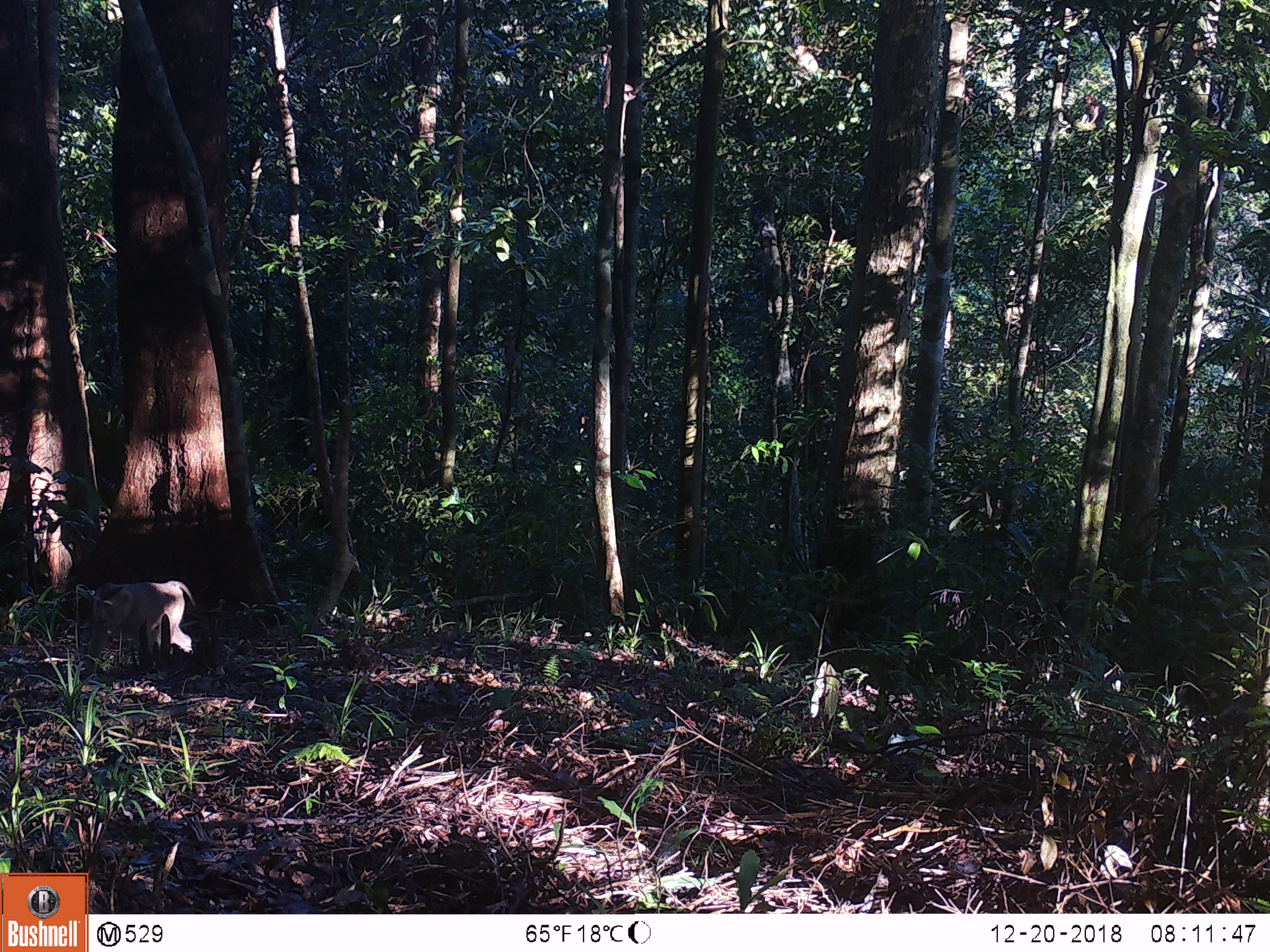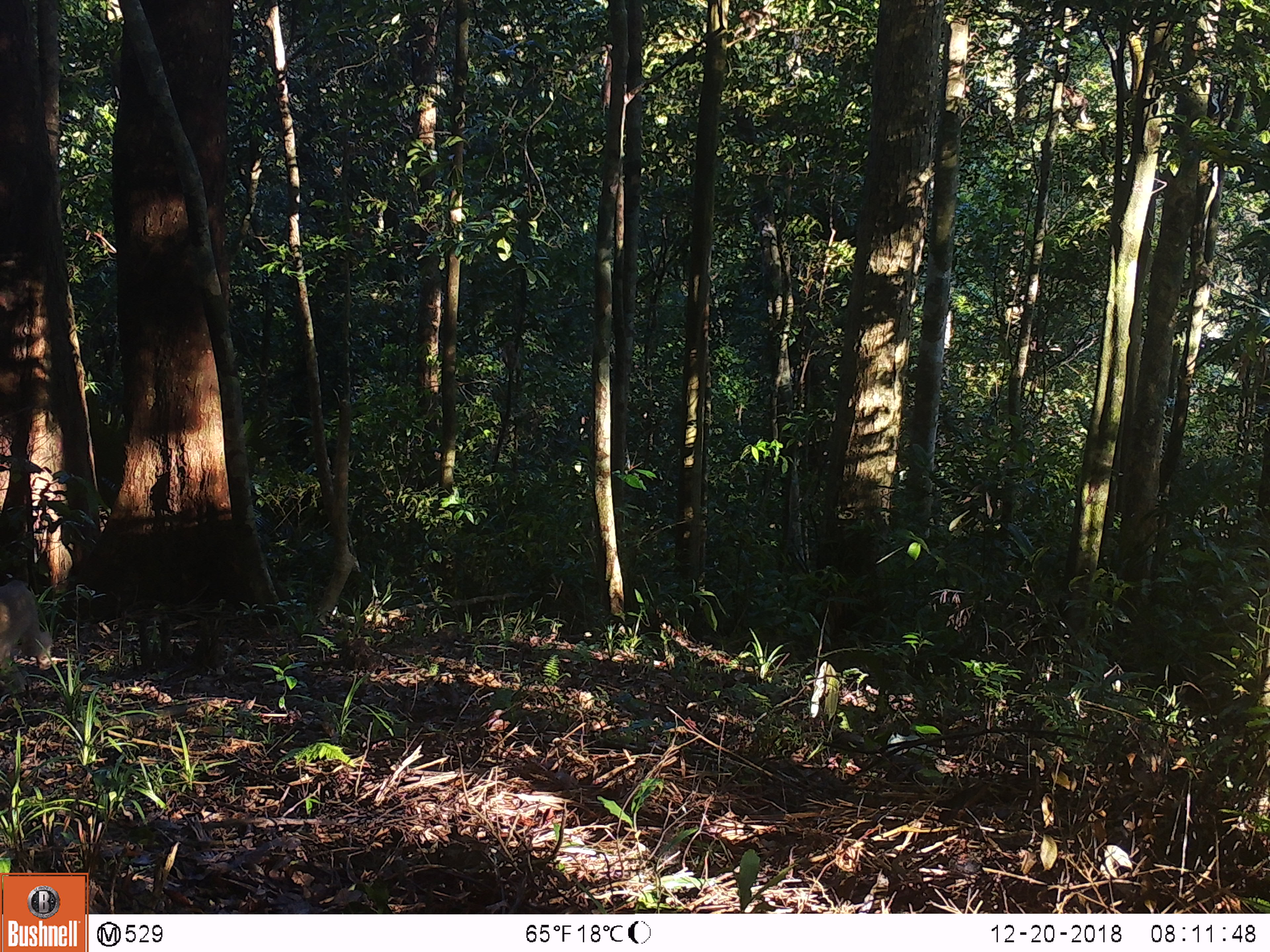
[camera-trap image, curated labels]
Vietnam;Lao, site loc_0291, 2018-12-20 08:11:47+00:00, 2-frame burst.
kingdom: Animalia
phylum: Chordata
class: Mammalia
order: Primates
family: Cercopithecidae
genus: Macaca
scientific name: Macaca nemestrina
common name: pig-tailed macaque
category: pig tailed macaque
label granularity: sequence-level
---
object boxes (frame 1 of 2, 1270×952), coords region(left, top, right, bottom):
pig tailed macaque: region(87, 580, 196, 662)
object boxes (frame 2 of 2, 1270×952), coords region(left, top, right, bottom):
pig tailed macaque: region(0, 579, 54, 669)